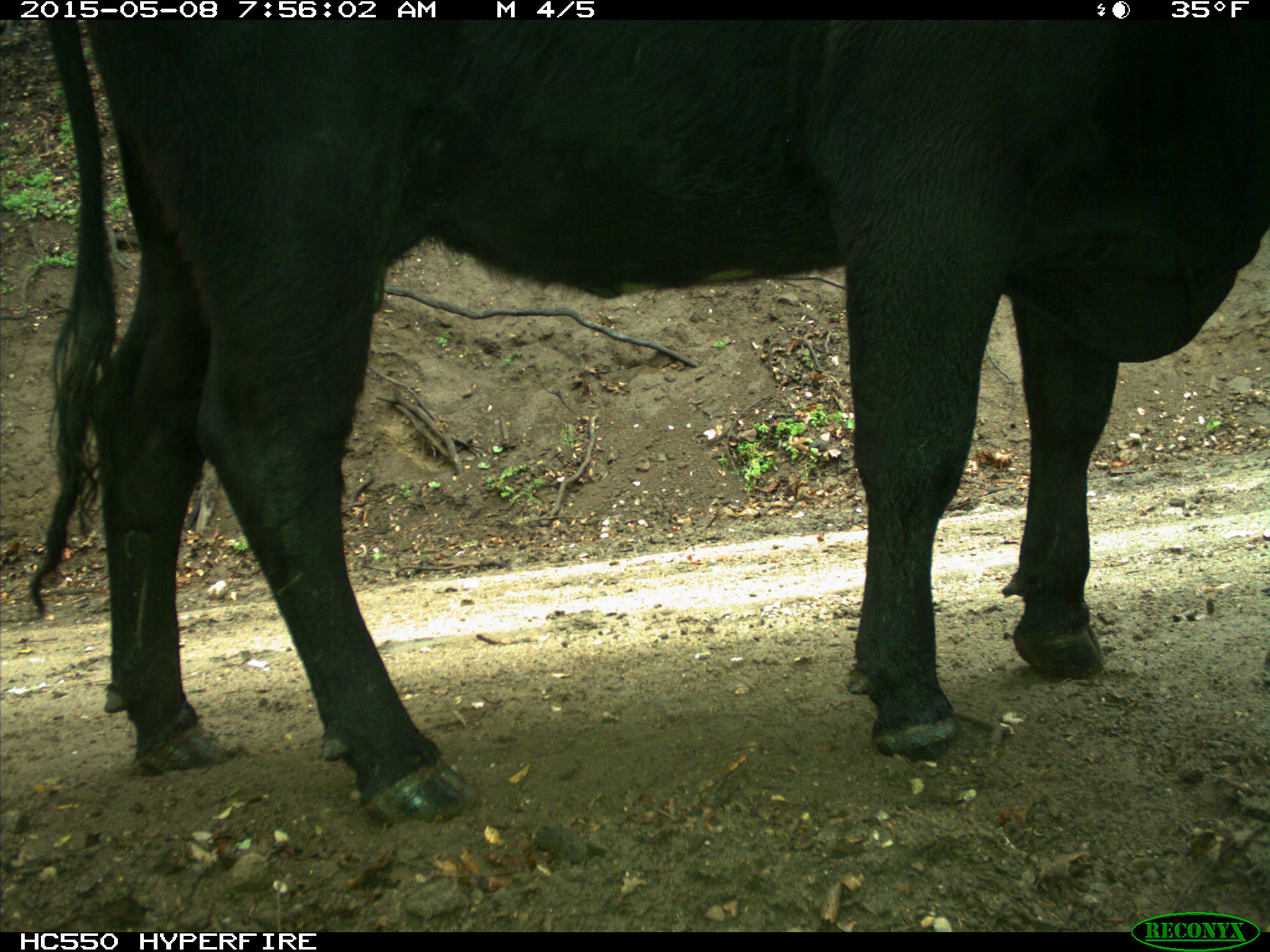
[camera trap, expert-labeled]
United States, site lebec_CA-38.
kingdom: Animalia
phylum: Chordata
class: Mammalia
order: Artiodactyla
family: Bovidae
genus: Bos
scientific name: Bos taurus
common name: domestic cow